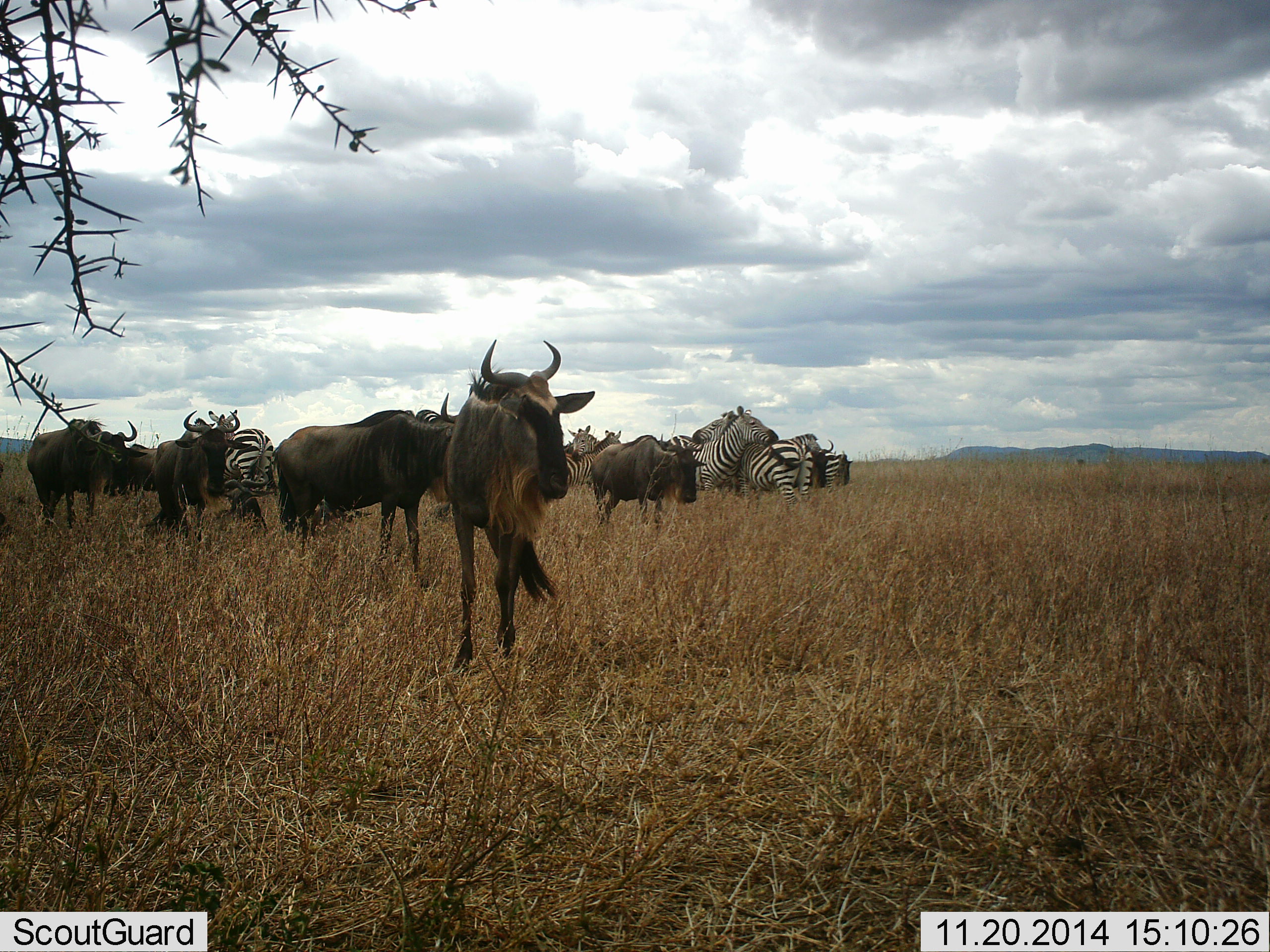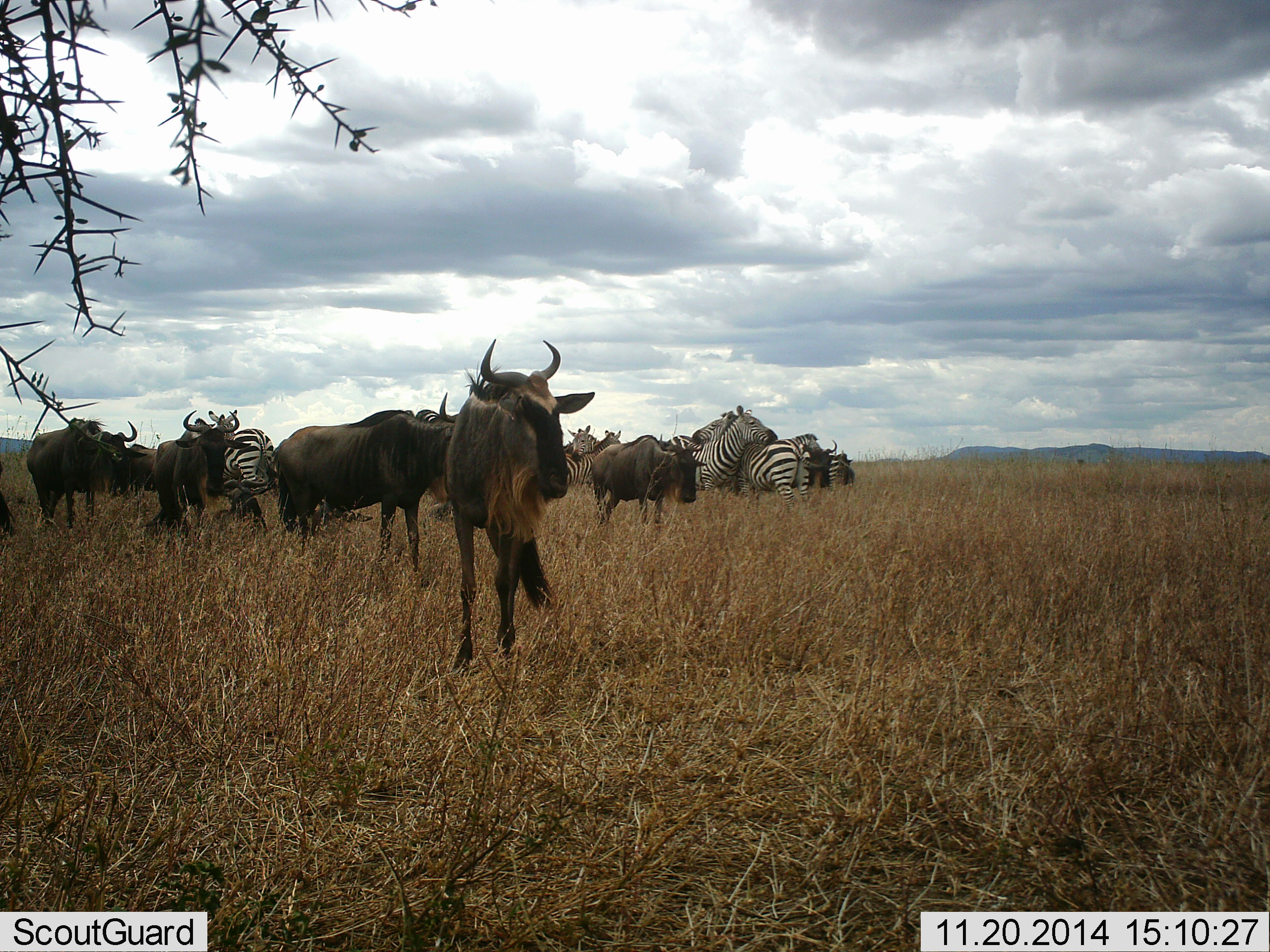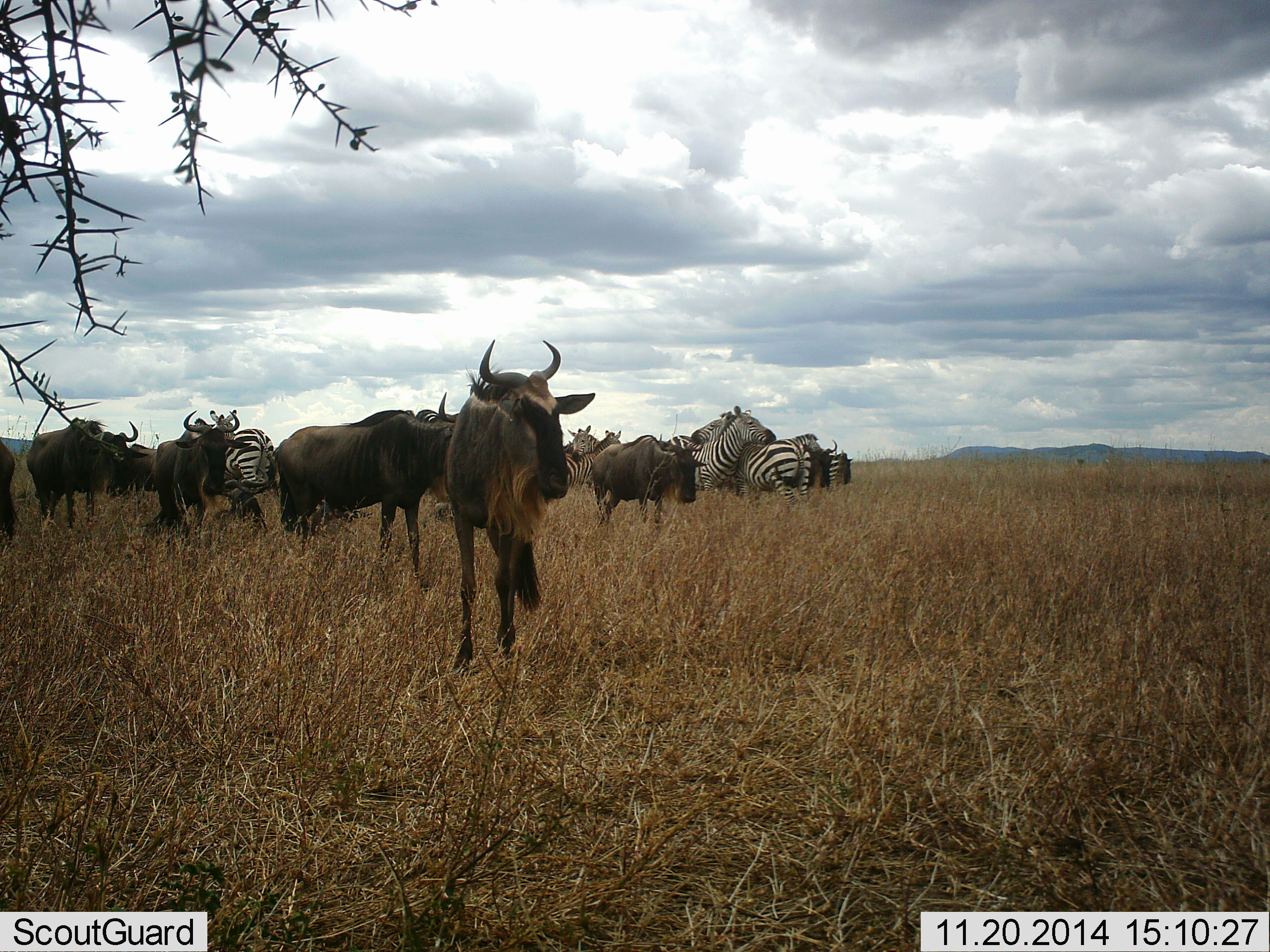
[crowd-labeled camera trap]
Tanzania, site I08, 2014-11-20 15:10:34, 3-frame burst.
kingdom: Animalia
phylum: Chordata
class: Mammalia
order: Artiodactyla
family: Bovidae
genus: Connochaetes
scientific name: Connochaetes taurinus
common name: blue wildebeest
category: wildebeest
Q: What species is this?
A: Wildebeest (blue wildebeest) (Connochaetes taurinus).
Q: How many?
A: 7.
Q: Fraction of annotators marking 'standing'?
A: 100%.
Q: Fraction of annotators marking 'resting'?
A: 10%.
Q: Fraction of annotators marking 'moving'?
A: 10%.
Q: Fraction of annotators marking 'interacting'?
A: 10%.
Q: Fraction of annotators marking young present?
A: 10%.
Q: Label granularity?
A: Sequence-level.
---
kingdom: Animalia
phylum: Chordata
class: Mammalia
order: Perissodactyla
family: Equidae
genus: Equus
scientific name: Equus quagga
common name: plains zebra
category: zebra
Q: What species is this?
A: Zebra (plains zebra) (Equus quagga).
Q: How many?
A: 7.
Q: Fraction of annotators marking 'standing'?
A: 90%.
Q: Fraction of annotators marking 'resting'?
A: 0%.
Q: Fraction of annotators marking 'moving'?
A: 0%.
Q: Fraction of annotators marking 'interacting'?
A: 50%.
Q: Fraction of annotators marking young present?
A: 0%.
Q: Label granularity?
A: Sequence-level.